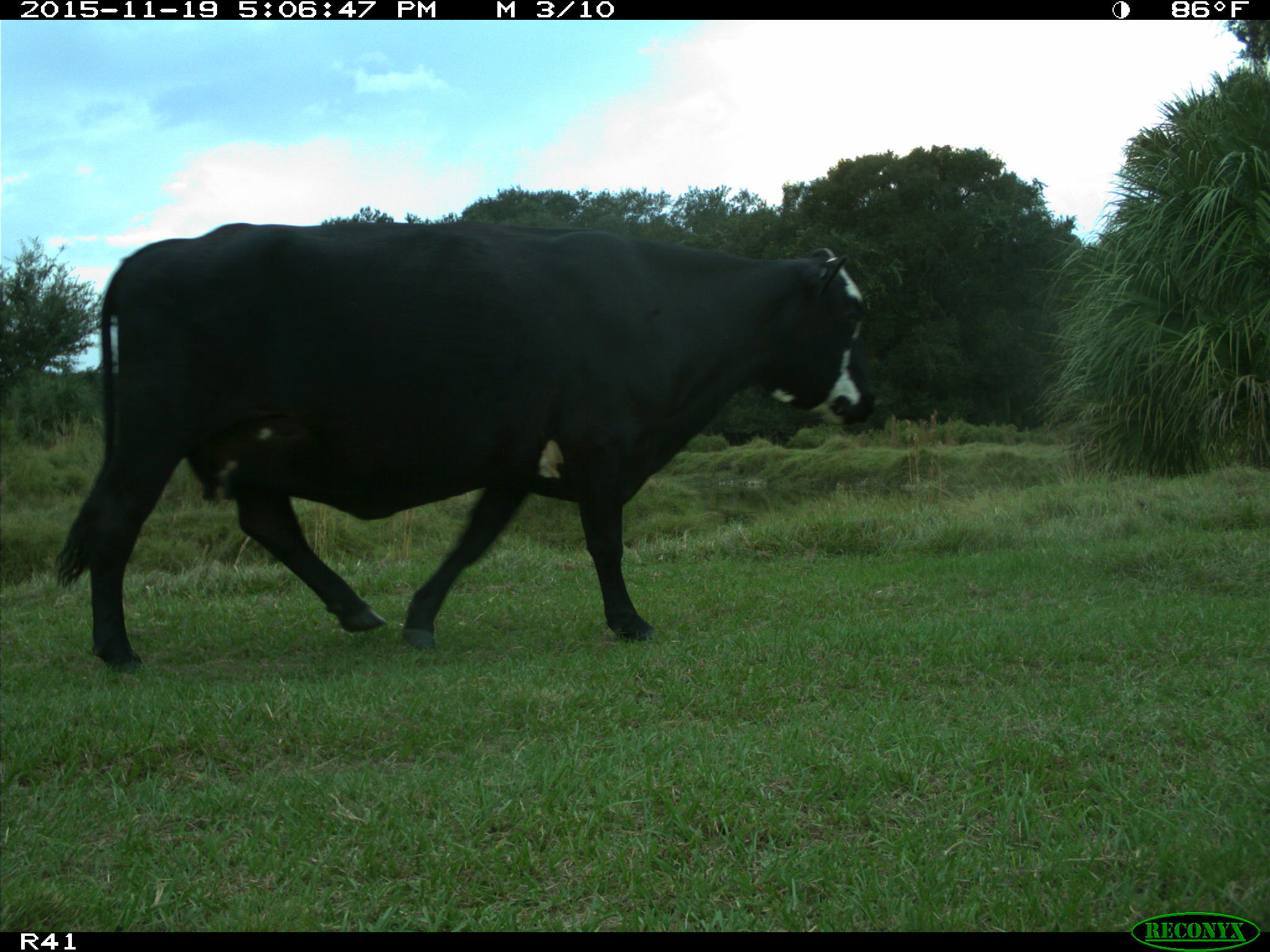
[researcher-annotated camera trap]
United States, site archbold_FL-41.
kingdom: Animalia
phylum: Chordata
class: Mammalia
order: Artiodactyla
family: Bovidae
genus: Bos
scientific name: Bos taurus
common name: domestic cow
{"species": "Bos taurus (domestic cow)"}